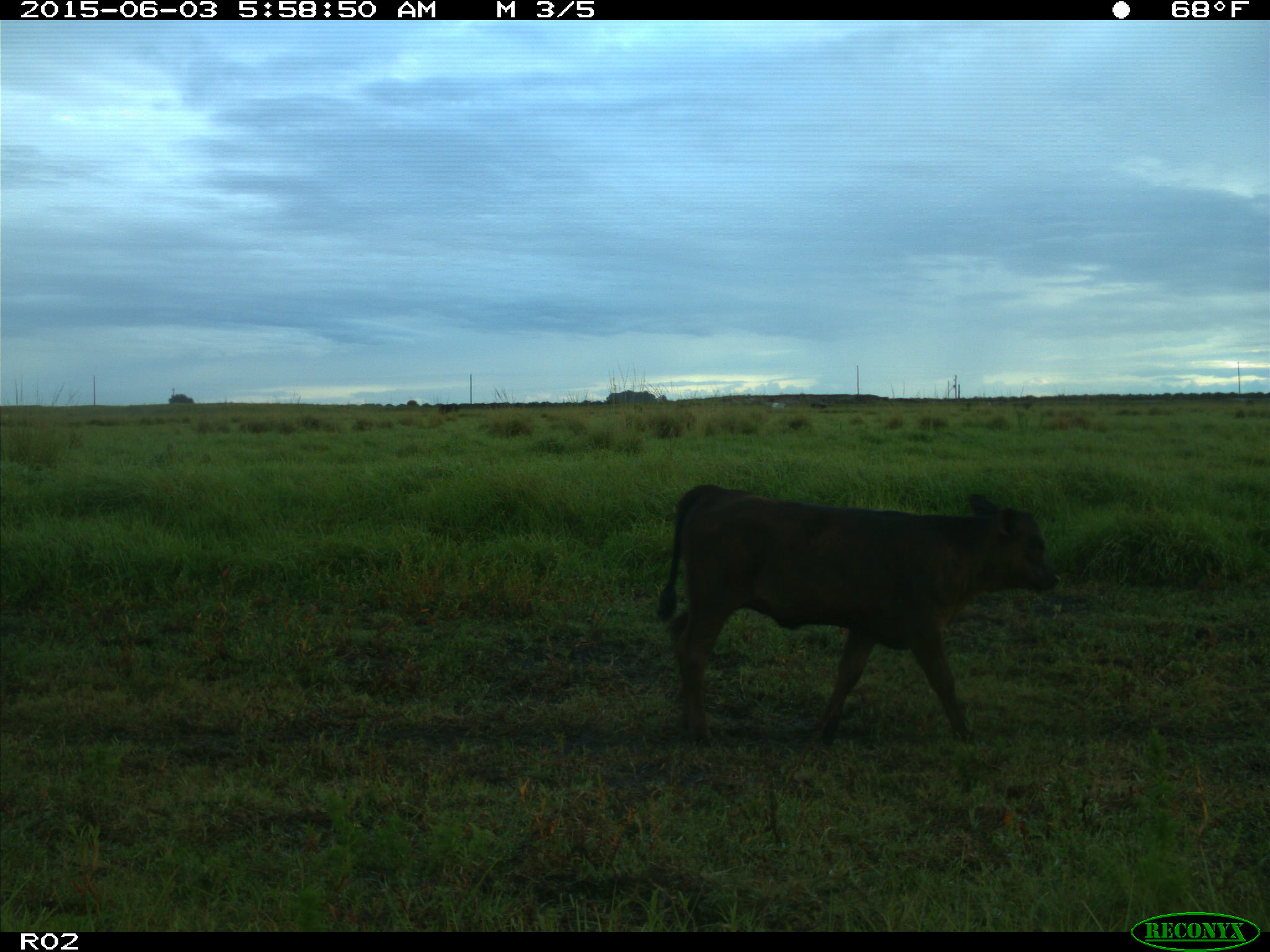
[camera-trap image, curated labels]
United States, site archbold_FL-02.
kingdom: Animalia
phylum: Chordata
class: Mammalia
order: Artiodactyla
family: Bovidae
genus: Bos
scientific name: Bos taurus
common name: domestic cow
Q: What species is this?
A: Bos taurus (domestic cow).